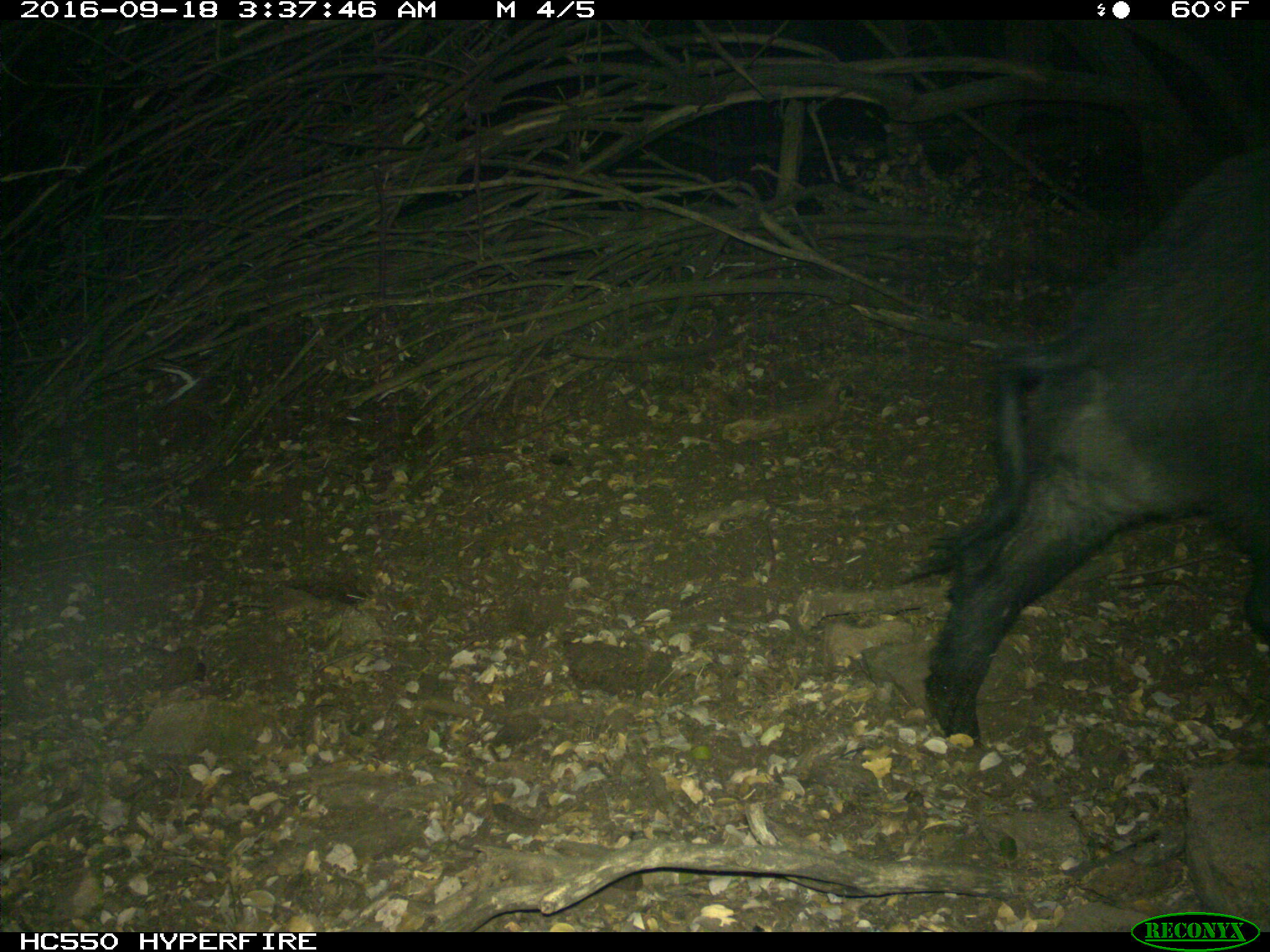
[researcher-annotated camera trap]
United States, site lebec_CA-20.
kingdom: Animalia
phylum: Chordata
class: Mammalia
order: Artiodactyla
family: Suidae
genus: Sus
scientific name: Sus scrofa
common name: wild boar